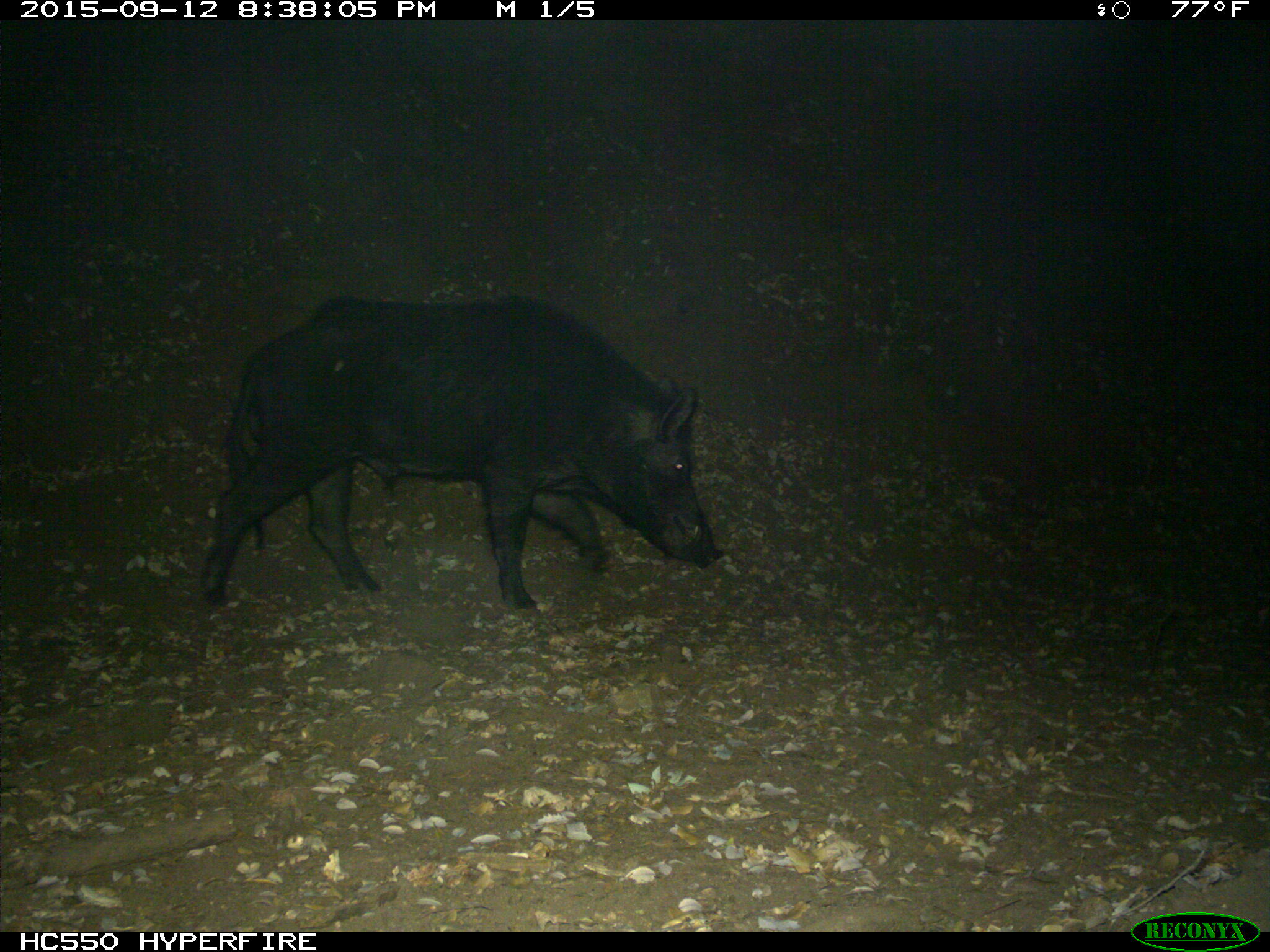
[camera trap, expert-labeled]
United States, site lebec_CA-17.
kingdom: Animalia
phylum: Chordata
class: Mammalia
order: Artiodactyla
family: Suidae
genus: Sus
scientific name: Sus scrofa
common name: wild boar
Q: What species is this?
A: Sus scrofa (wild boar).